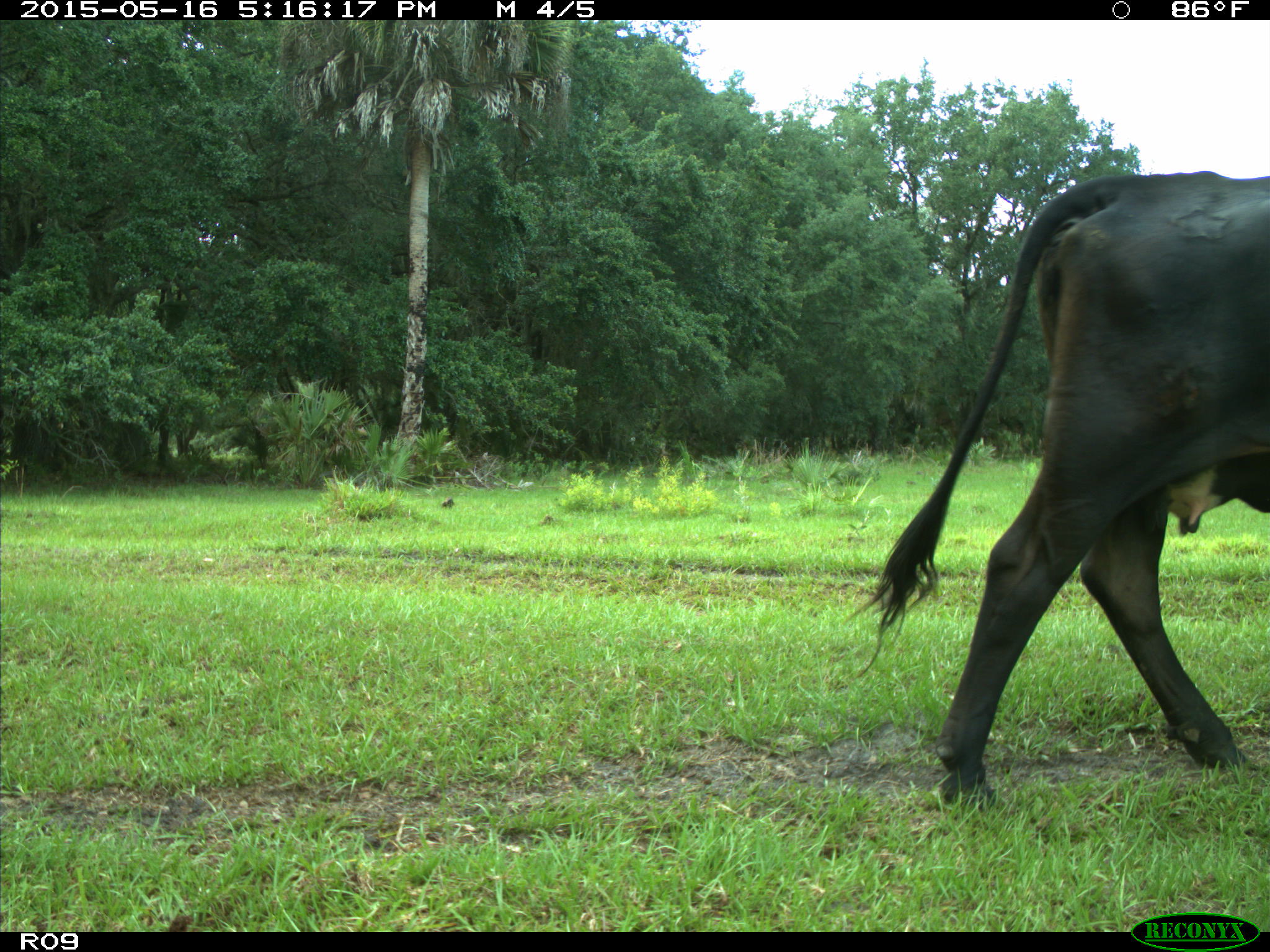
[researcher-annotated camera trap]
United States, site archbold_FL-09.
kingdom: Animalia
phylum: Chordata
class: Mammalia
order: Artiodactyla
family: Bovidae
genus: Bos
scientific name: Bos taurus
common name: domestic cow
Bos taurus (domestic cow).